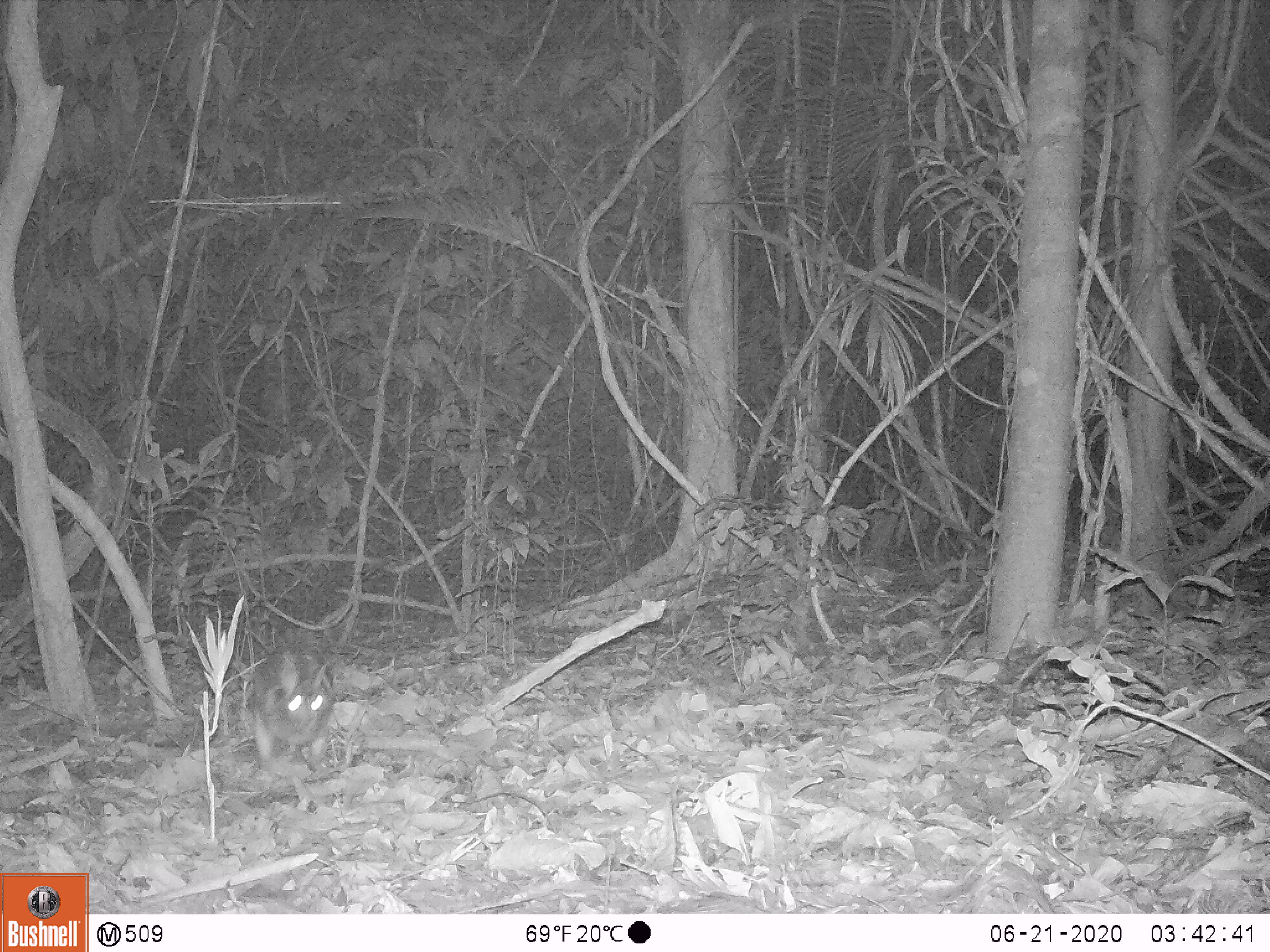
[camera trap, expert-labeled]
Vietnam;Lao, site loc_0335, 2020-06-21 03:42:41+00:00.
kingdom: Animalia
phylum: Chordata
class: Mammalia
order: Lagomorpha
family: Leporidae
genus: Nesolagus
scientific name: Nesolagus timminsi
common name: annamite striped rabbit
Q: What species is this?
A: Annamite striped rabbit (Nesolagus timminsi).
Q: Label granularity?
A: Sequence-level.